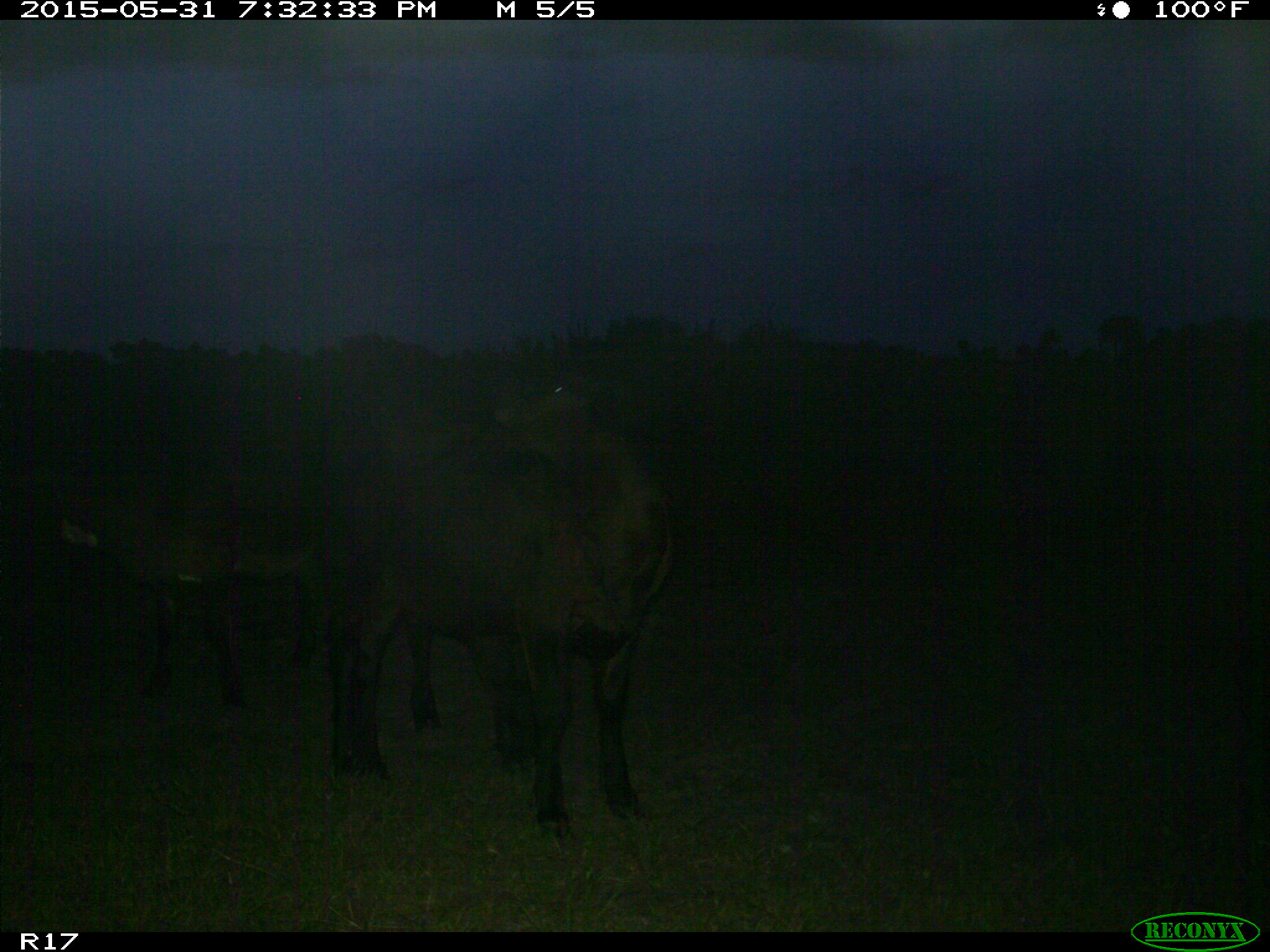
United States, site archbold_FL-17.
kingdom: Animalia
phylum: Chordata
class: Mammalia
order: Artiodactyla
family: Bovidae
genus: Bos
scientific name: Bos taurus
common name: domestic cow